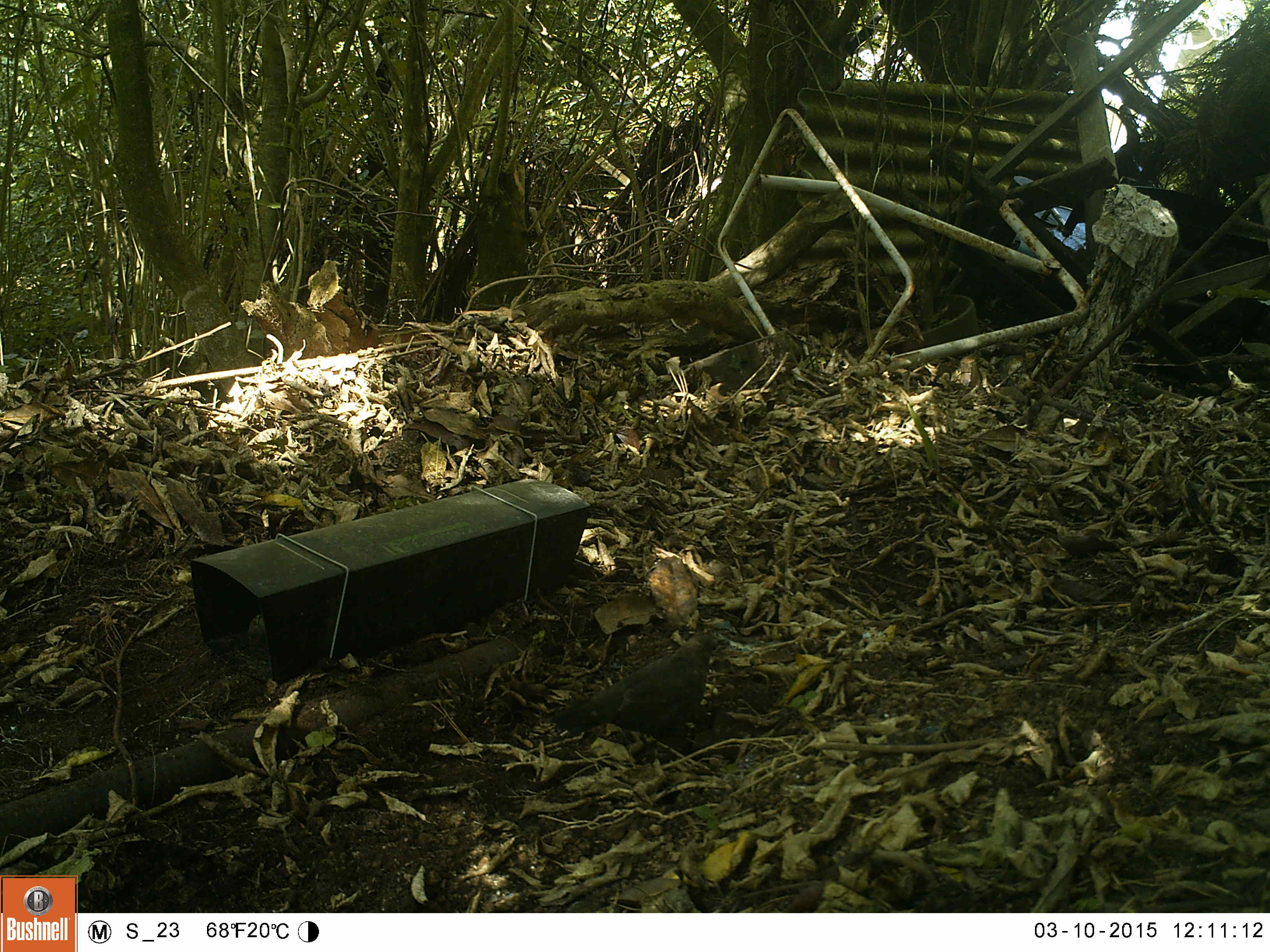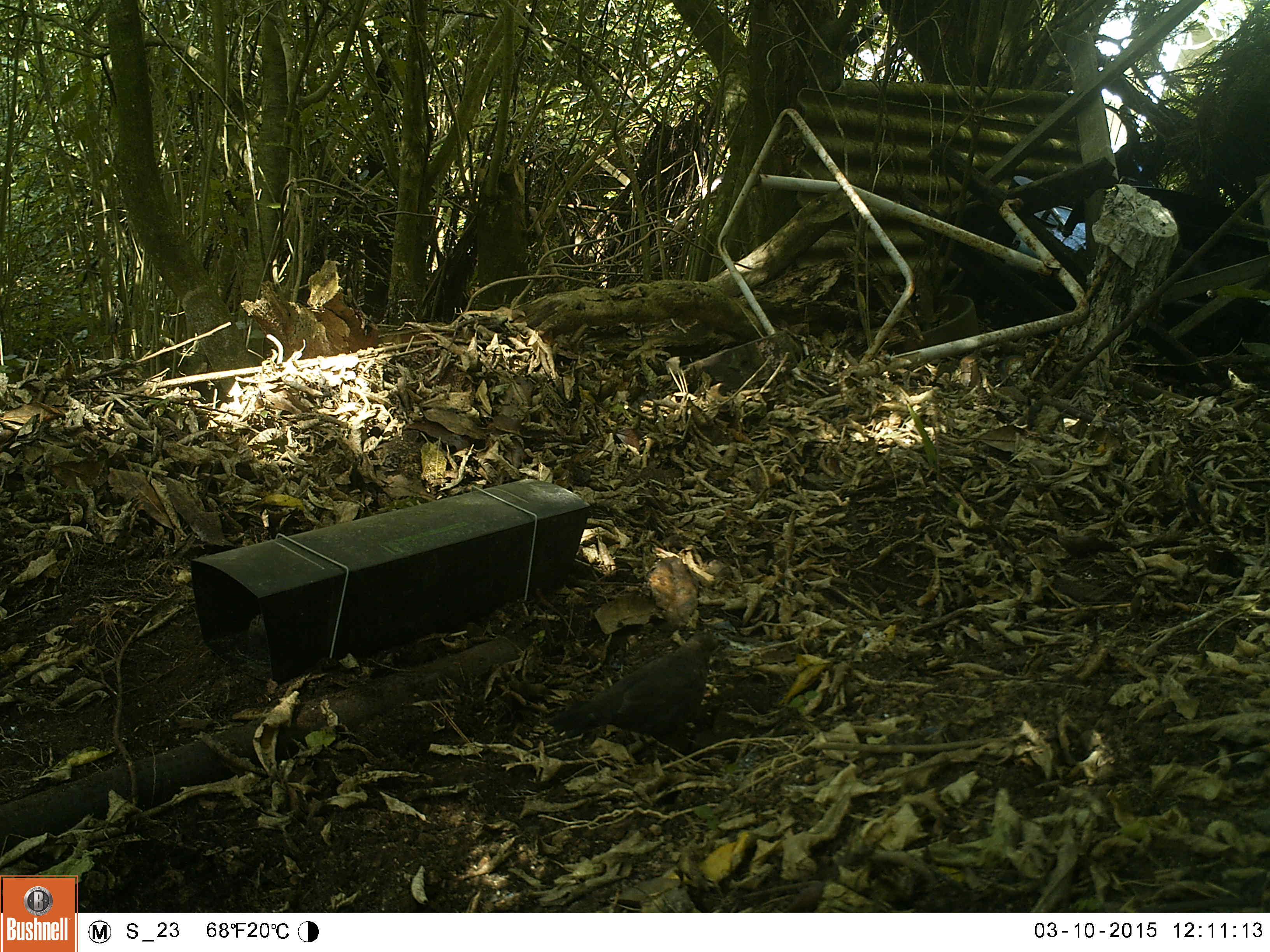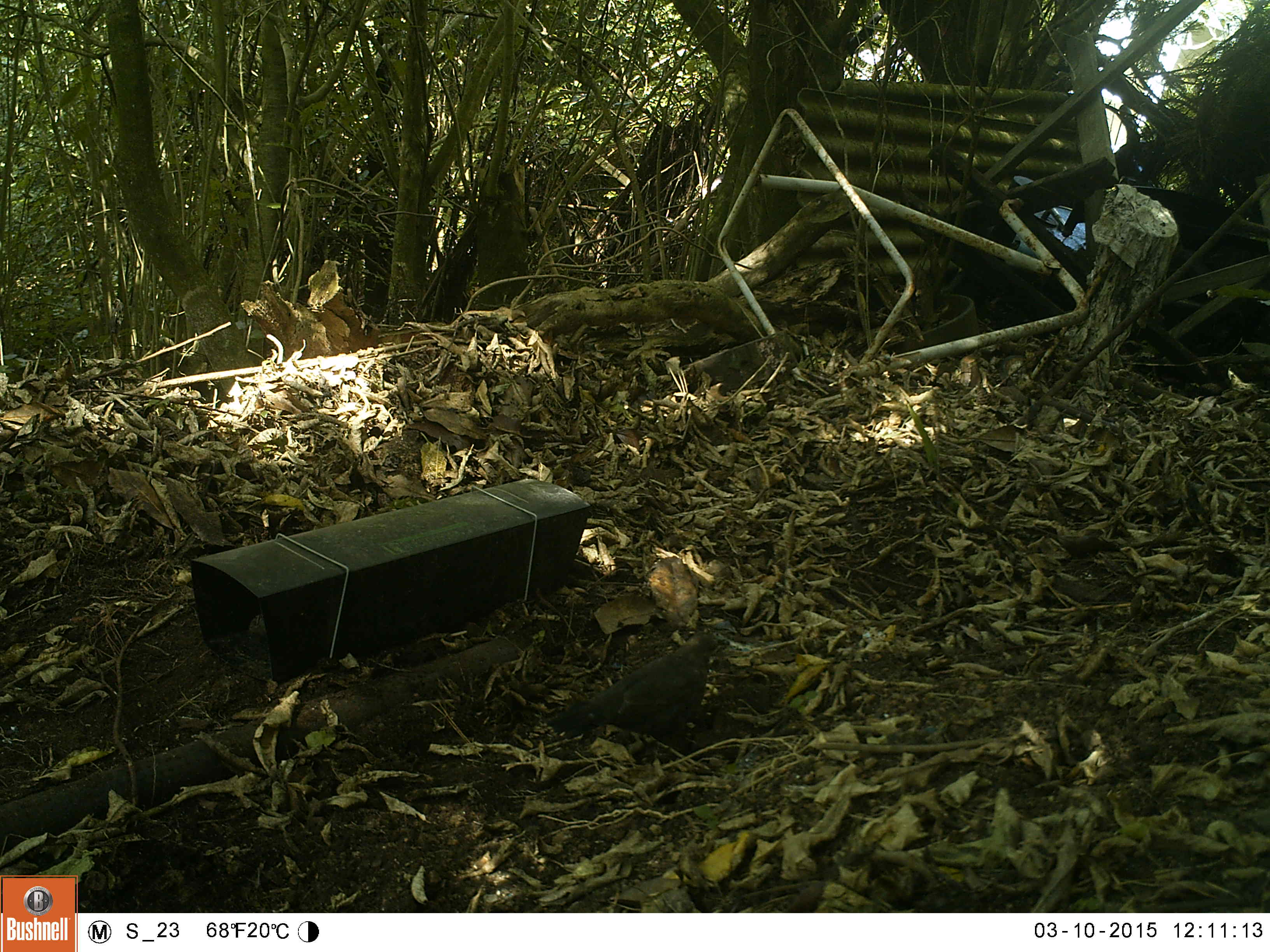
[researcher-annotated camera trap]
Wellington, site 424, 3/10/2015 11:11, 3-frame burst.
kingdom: Animalia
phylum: Chordata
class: Aves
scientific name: Aves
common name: bird